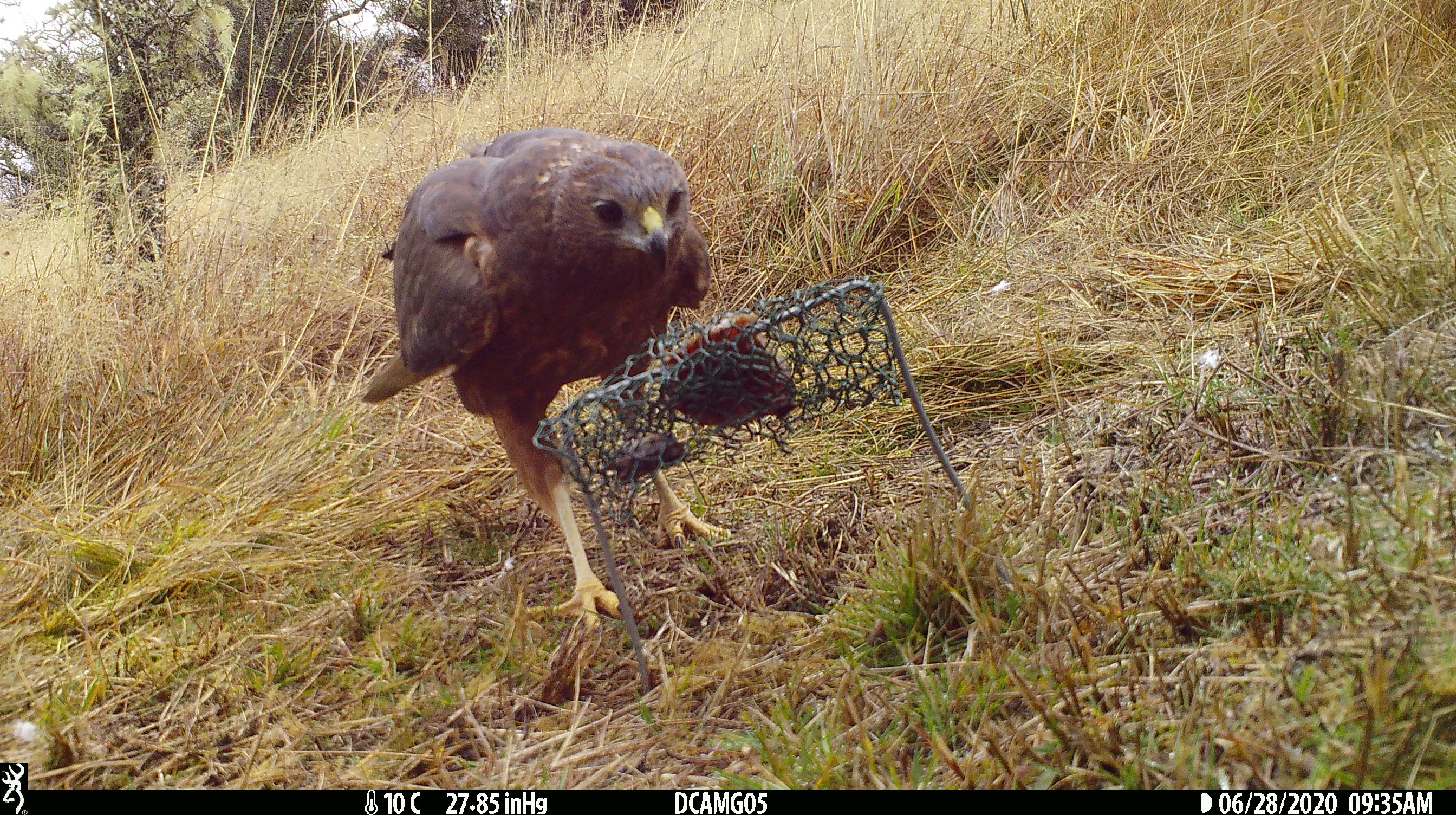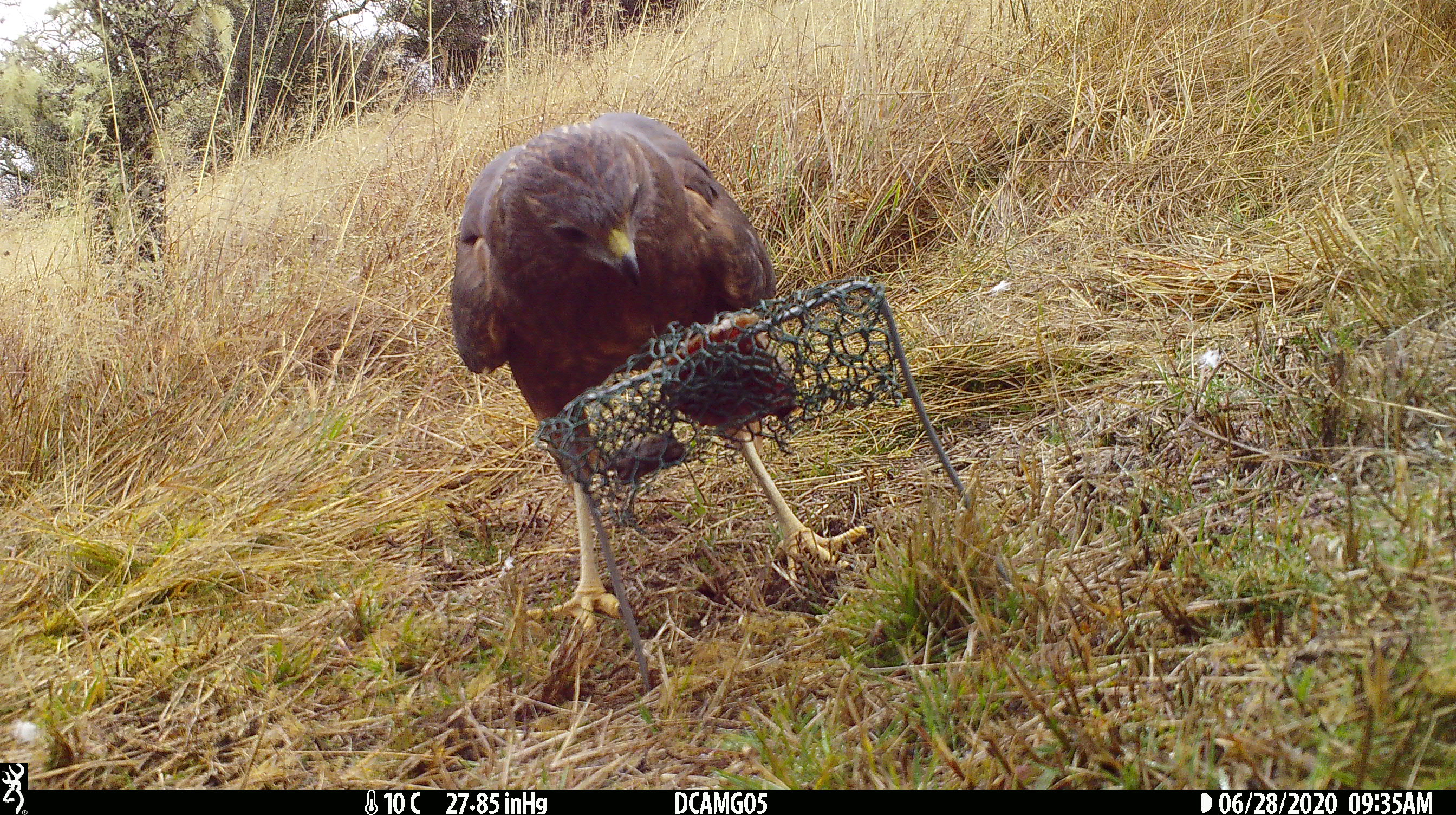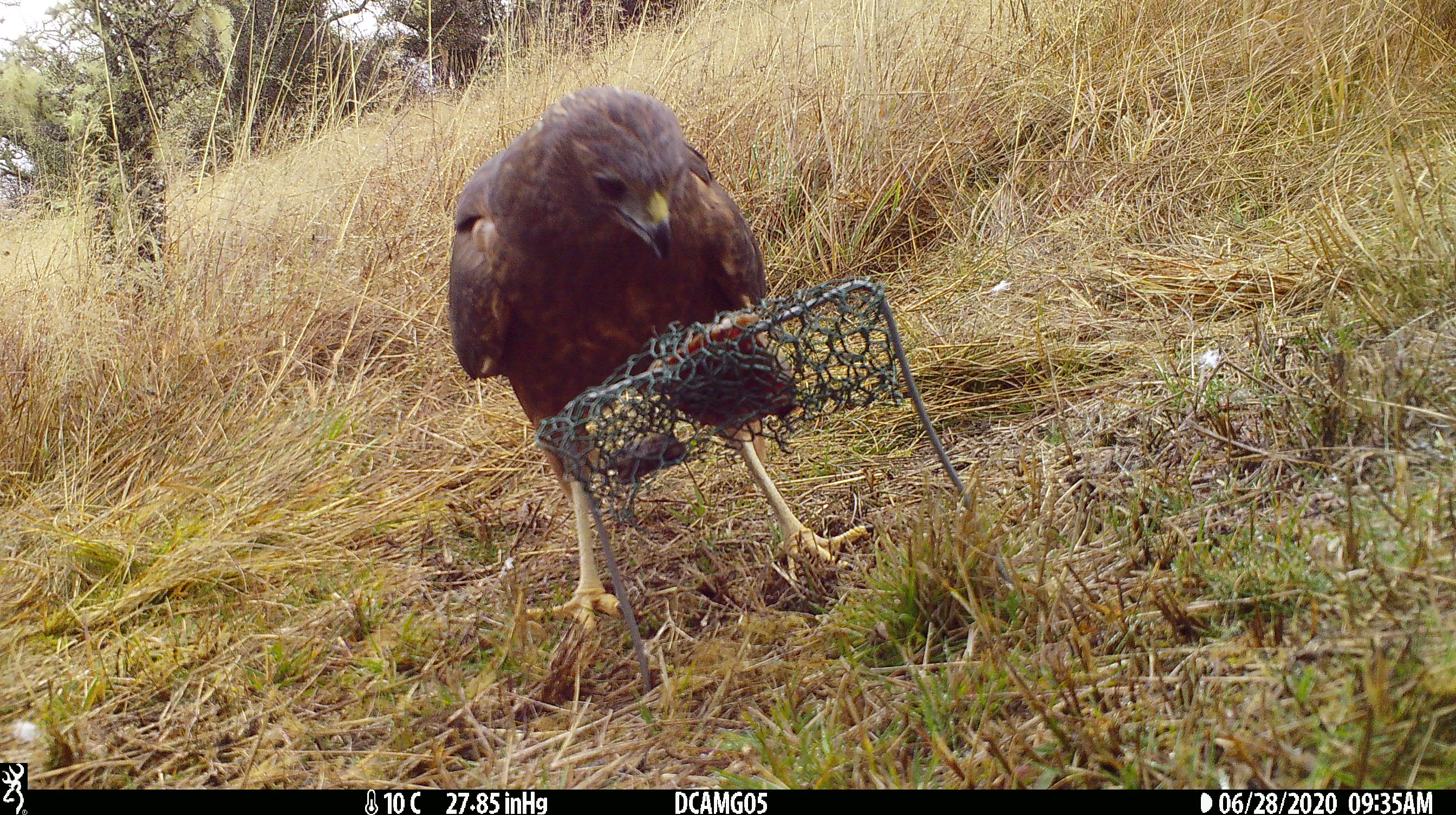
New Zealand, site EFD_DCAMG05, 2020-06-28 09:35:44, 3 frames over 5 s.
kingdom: Animalia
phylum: Chordata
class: Aves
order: Accipitriformes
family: Accipitridae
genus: Circus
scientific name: Circus approximans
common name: swamp harrier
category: harrier